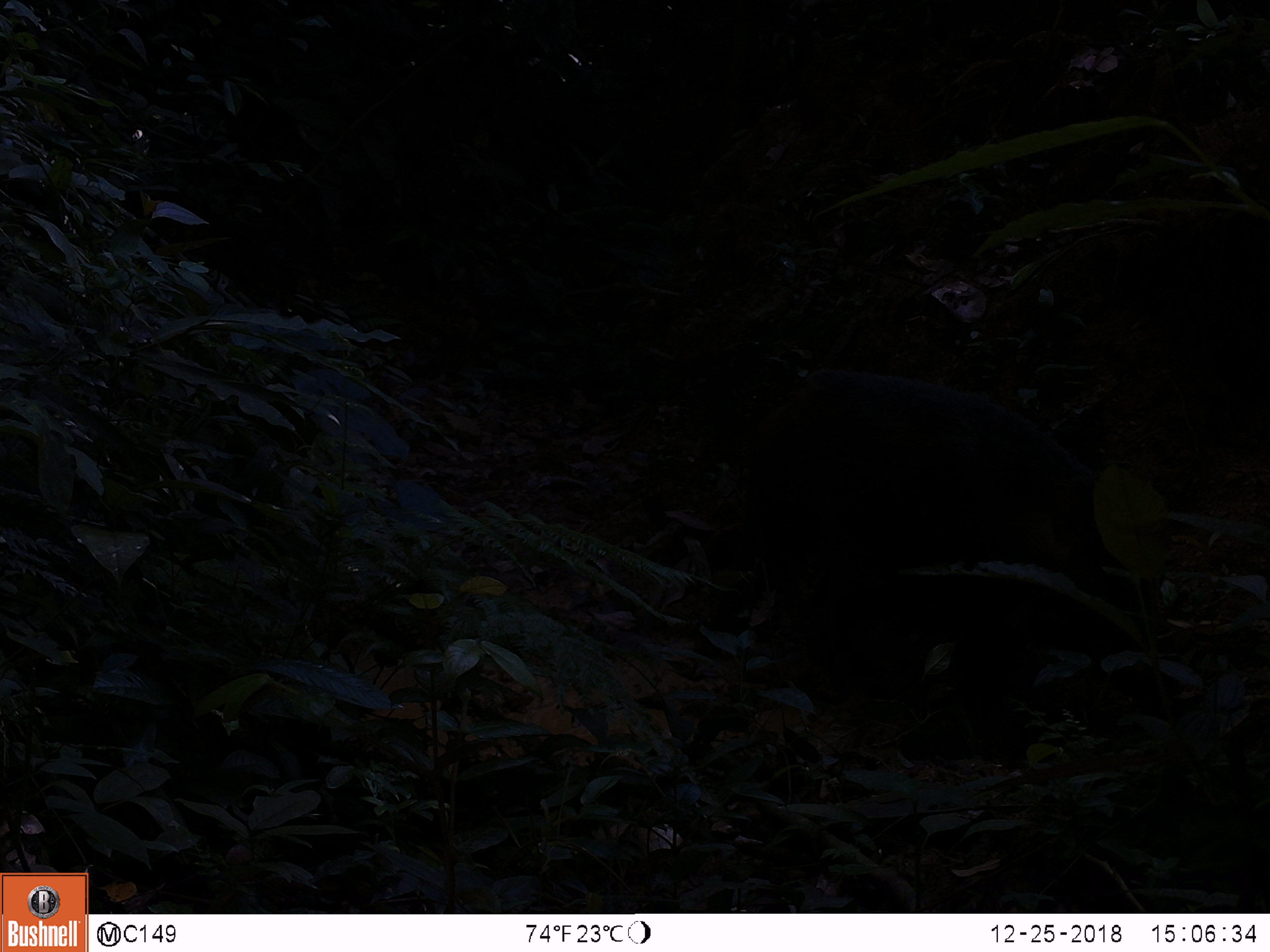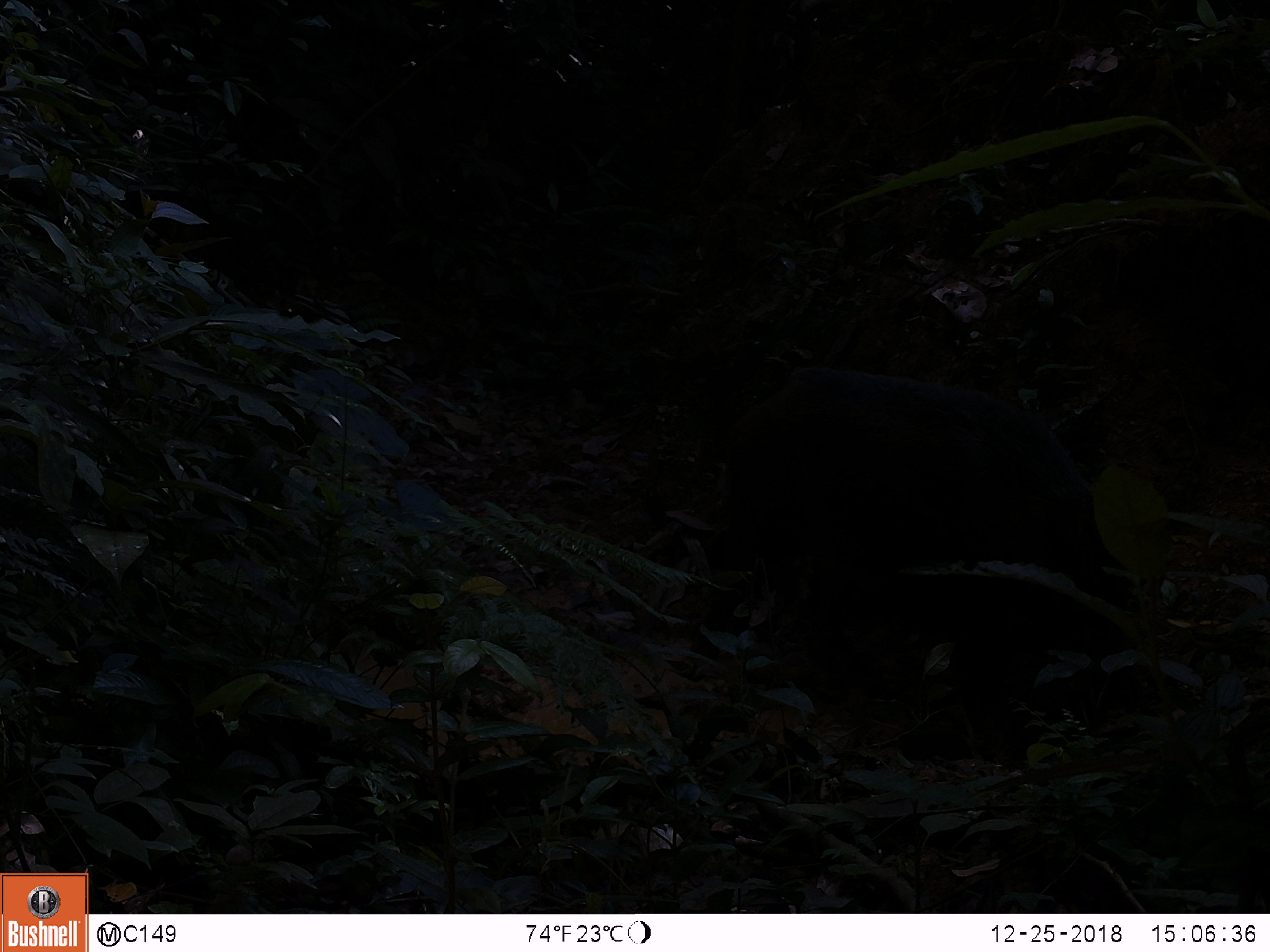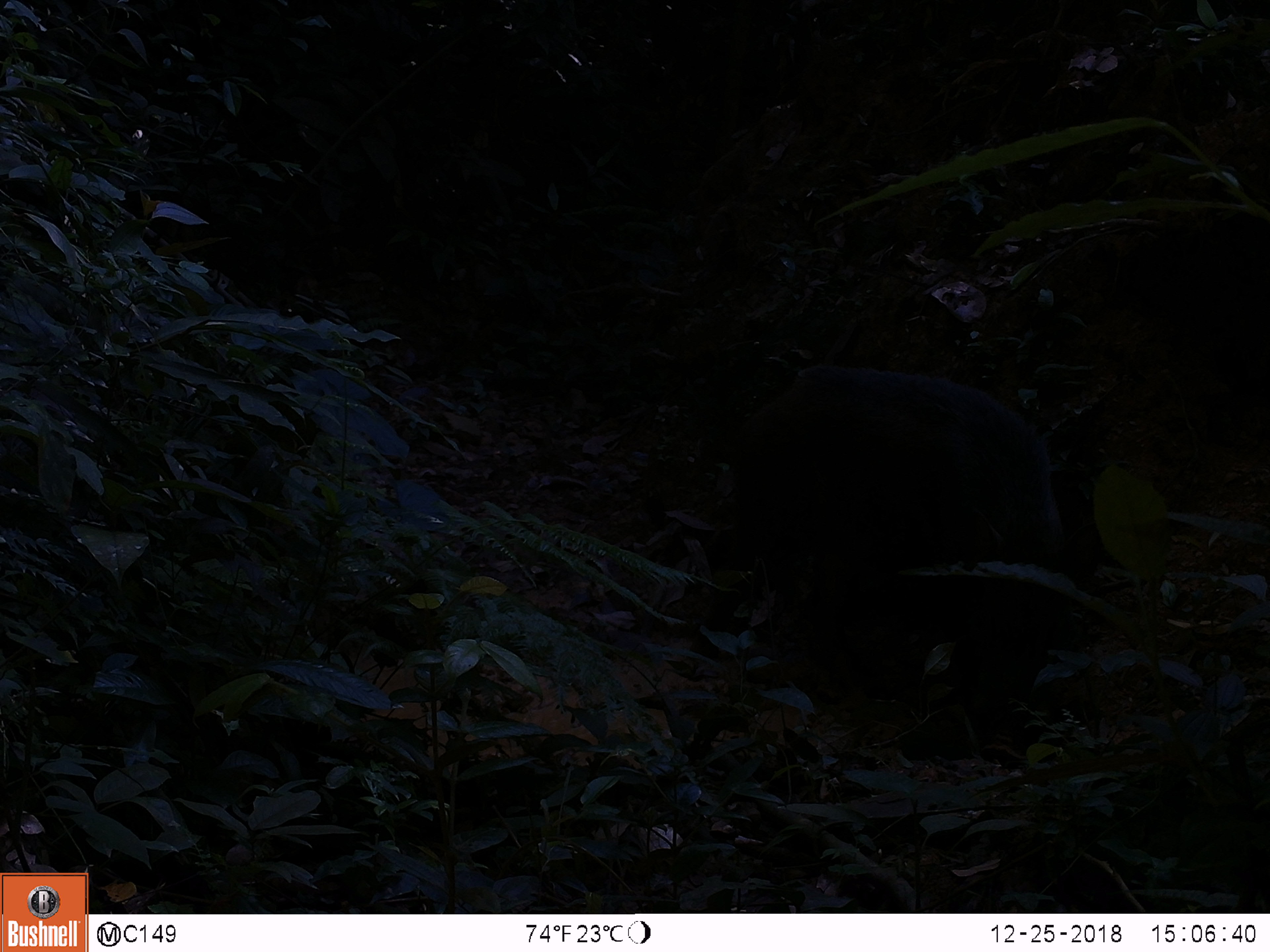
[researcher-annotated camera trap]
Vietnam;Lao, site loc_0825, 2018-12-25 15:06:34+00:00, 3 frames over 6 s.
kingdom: Animalia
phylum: Chordata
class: Mammalia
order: Artiodactyla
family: Suidae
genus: Sus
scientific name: Sus scrofa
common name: eurasian wild pig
Eurasian wild pig (Sus scrofa). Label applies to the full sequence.